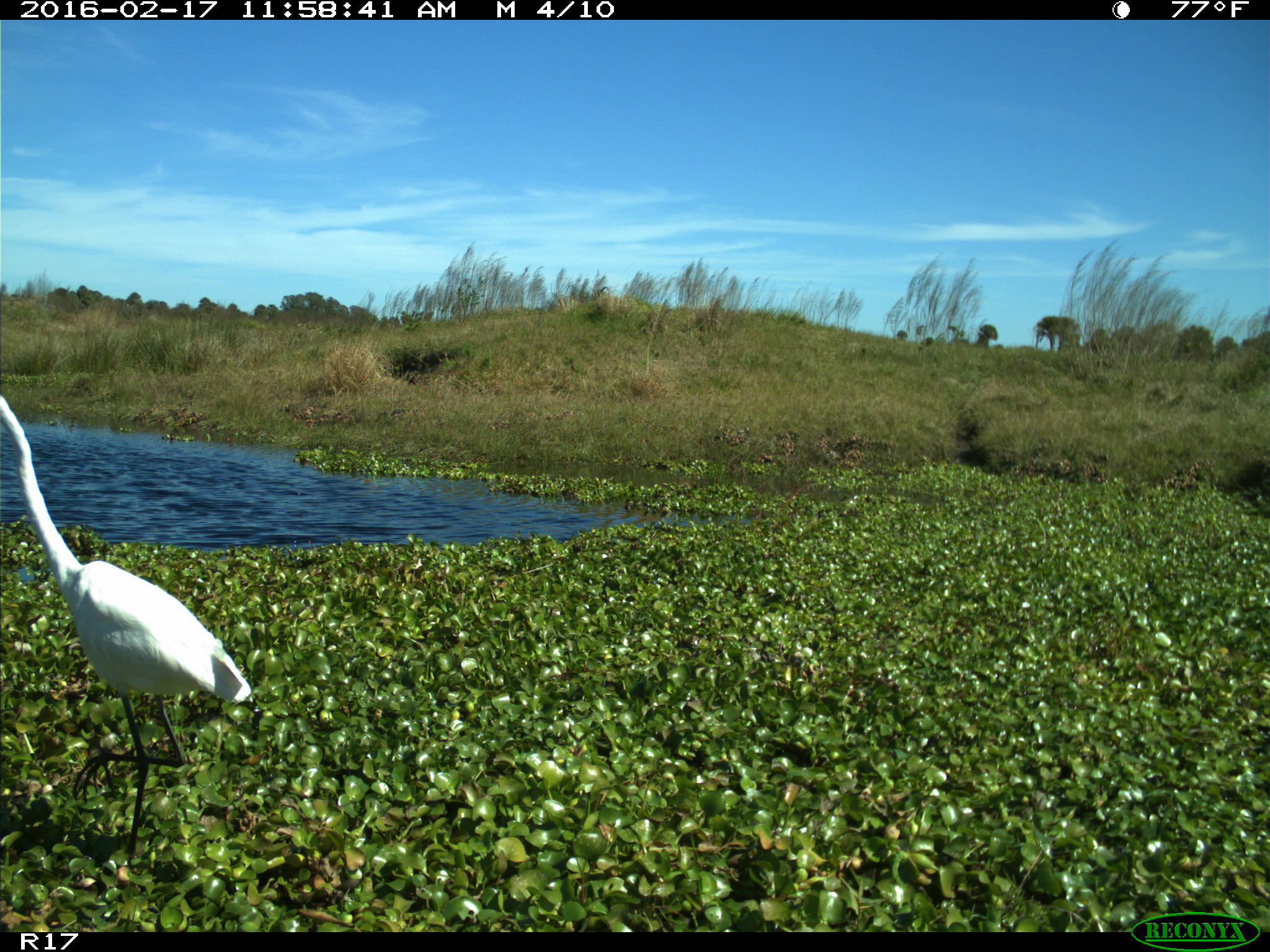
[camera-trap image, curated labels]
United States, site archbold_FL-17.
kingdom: Animalia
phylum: Chordata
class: Aves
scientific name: Aves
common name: birds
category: unidentified bird